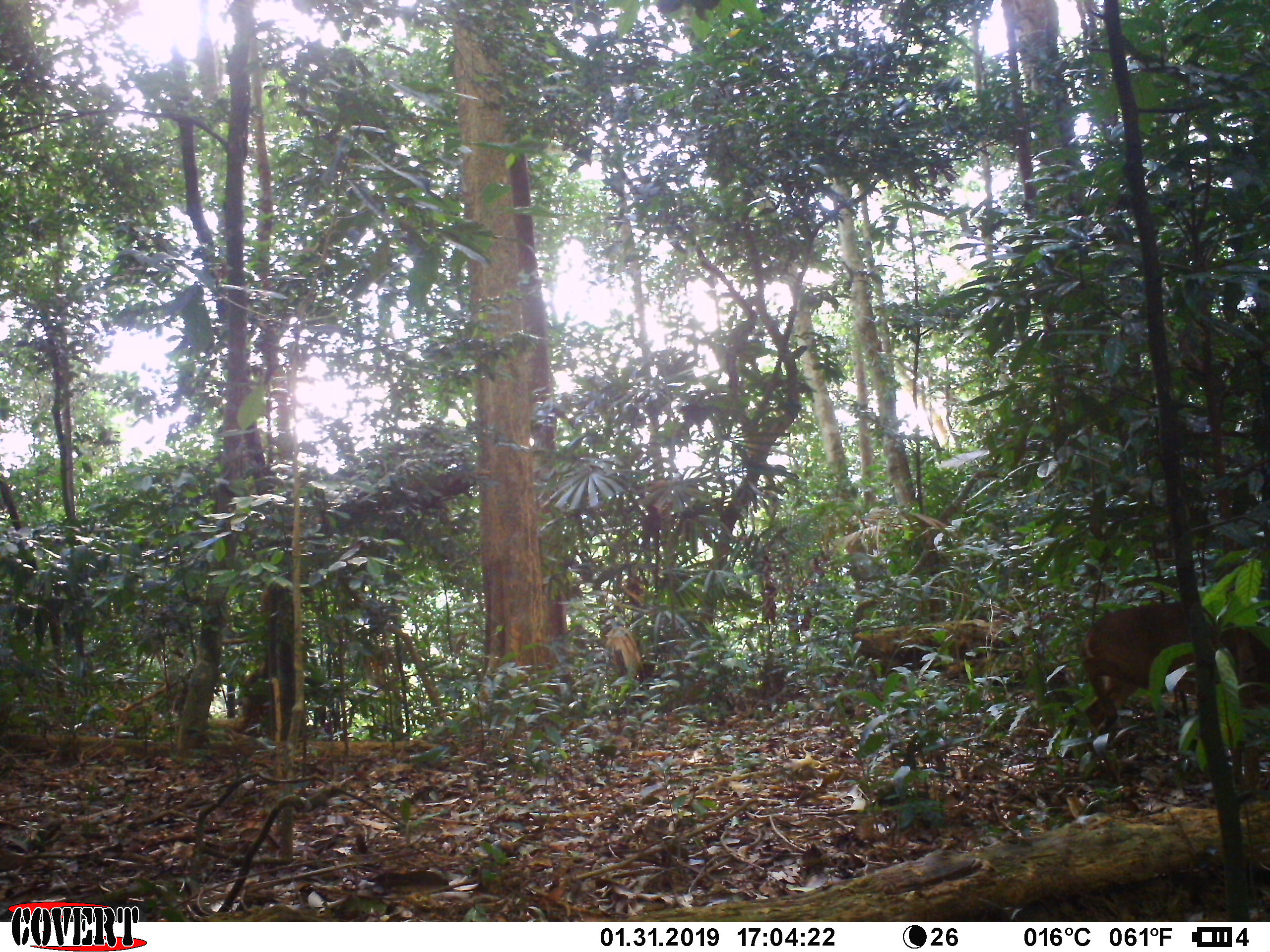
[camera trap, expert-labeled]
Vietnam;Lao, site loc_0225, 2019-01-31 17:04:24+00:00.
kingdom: Animalia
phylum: Chordata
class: Mammalia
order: Artiodactyla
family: Cervidae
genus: Muntiacus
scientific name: Muntiacus vuquangensis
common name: large-antlered muntjac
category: large antlered muntjac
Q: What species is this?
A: Large antlered muntjac (large-antlered muntjac) (Muntiacus vuquangensis).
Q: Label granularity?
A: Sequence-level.